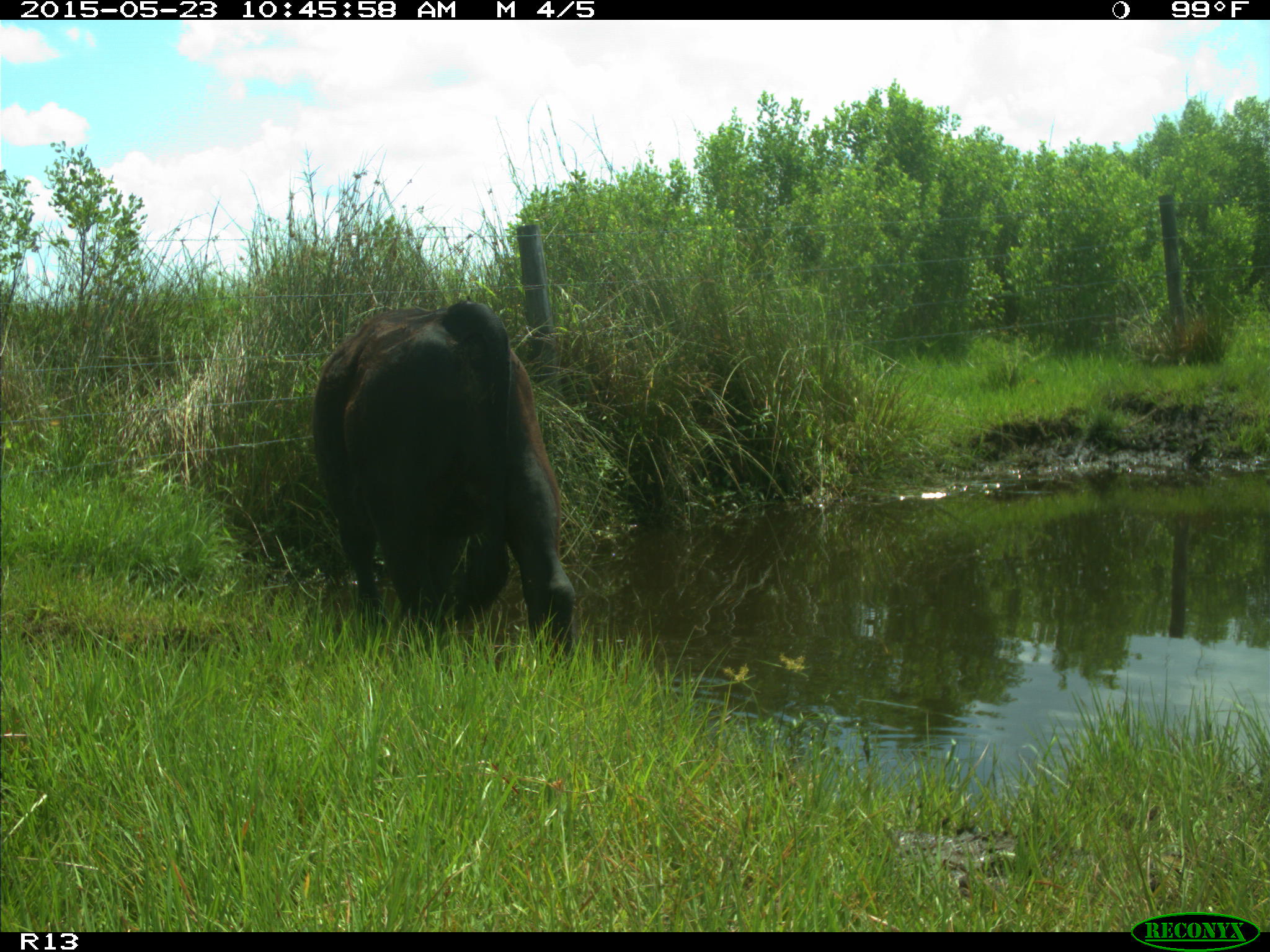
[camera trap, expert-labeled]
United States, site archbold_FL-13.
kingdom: Animalia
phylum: Chordata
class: Mammalia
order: Artiodactyla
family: Bovidae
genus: Bos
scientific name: Bos taurus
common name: domestic cow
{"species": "Bos taurus (domestic cow)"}